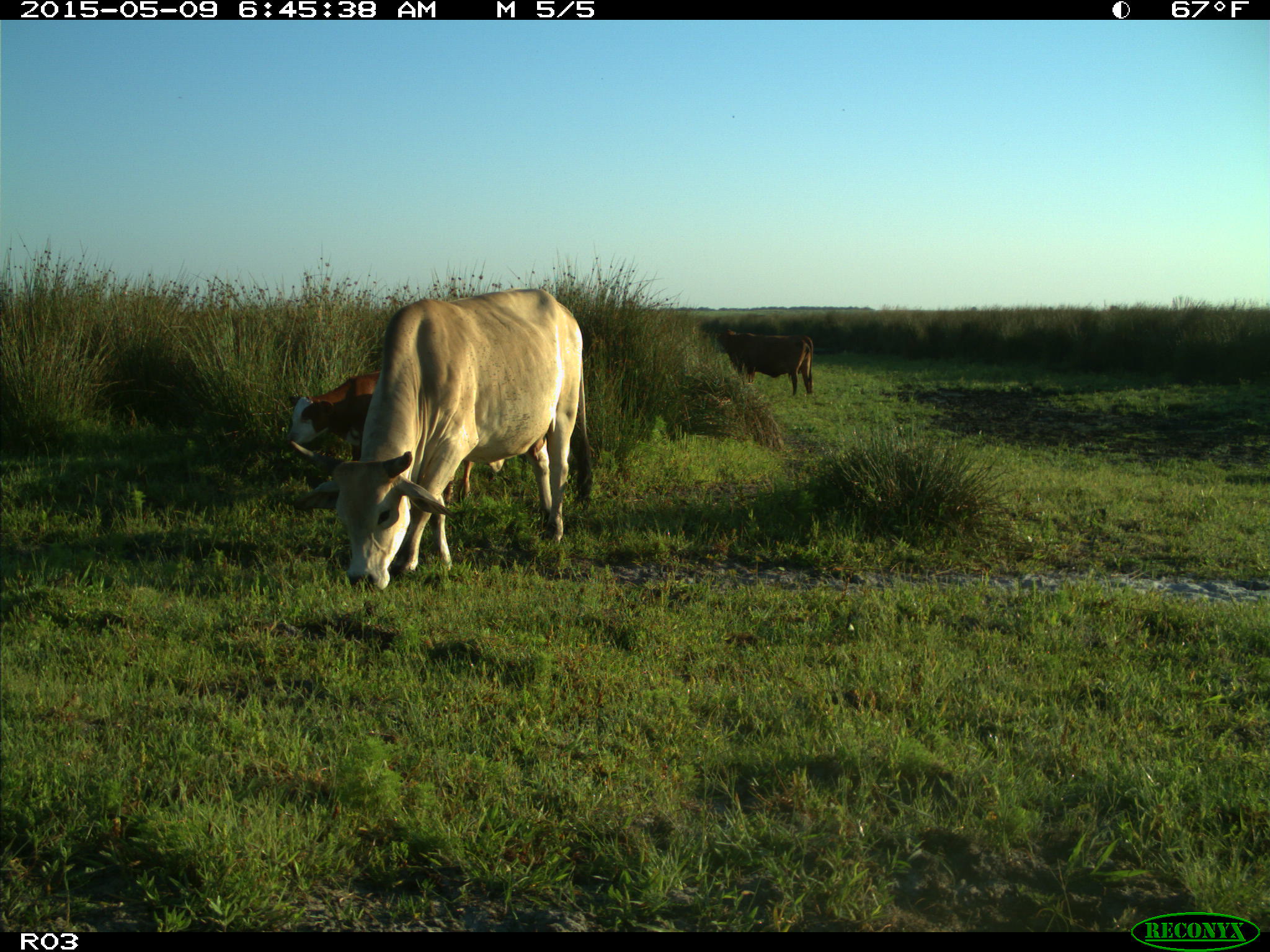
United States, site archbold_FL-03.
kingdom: Animalia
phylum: Chordata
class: Mammalia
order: Artiodactyla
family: Bovidae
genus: Bos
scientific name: Bos taurus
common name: domestic cow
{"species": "Bos taurus (domestic cow)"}